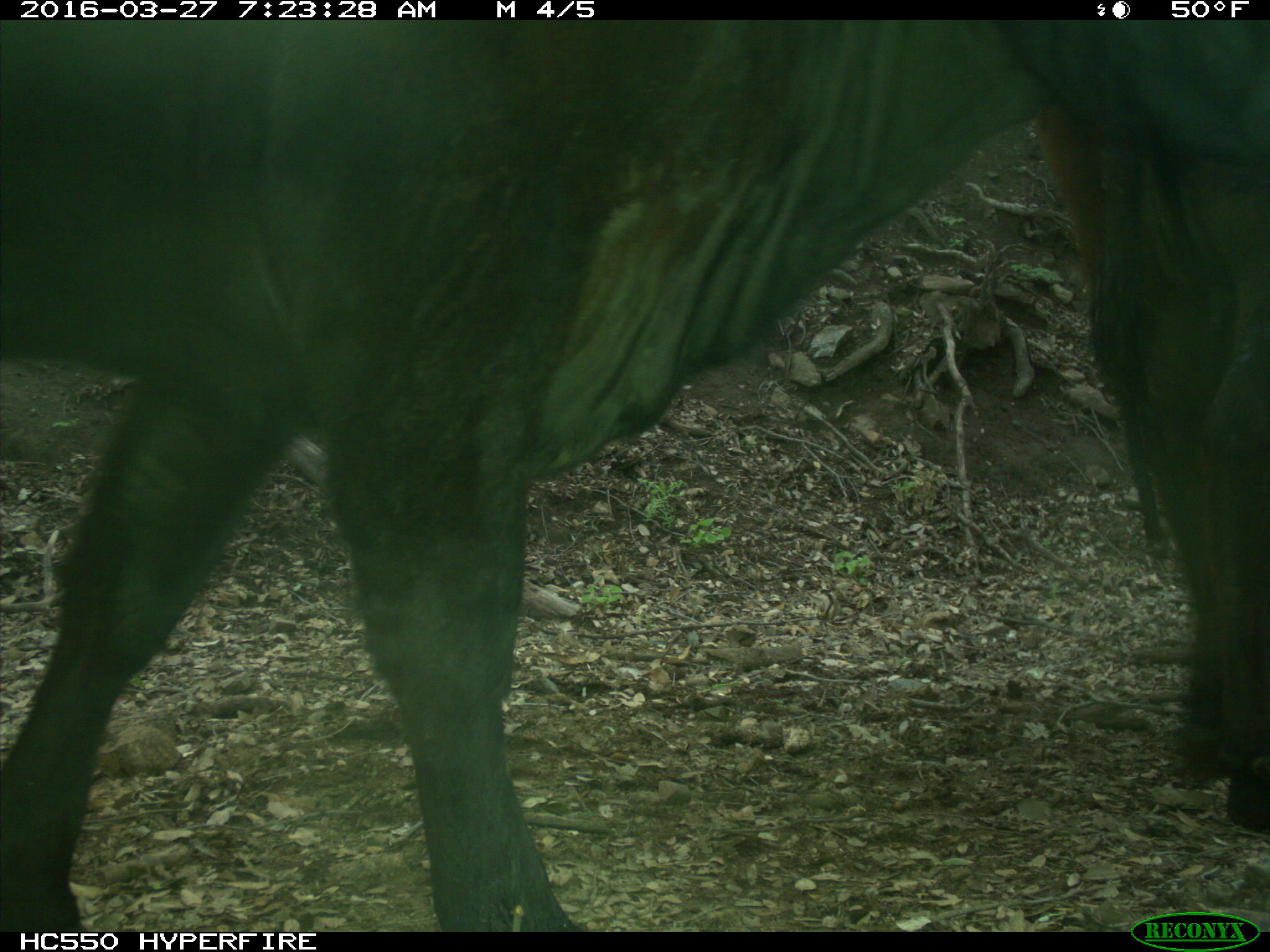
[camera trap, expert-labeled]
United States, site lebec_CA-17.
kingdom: Animalia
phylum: Chordata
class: Mammalia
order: Artiodactyla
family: Bovidae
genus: Bos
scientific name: Bos taurus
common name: domestic cow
Bos taurus (domestic cow).